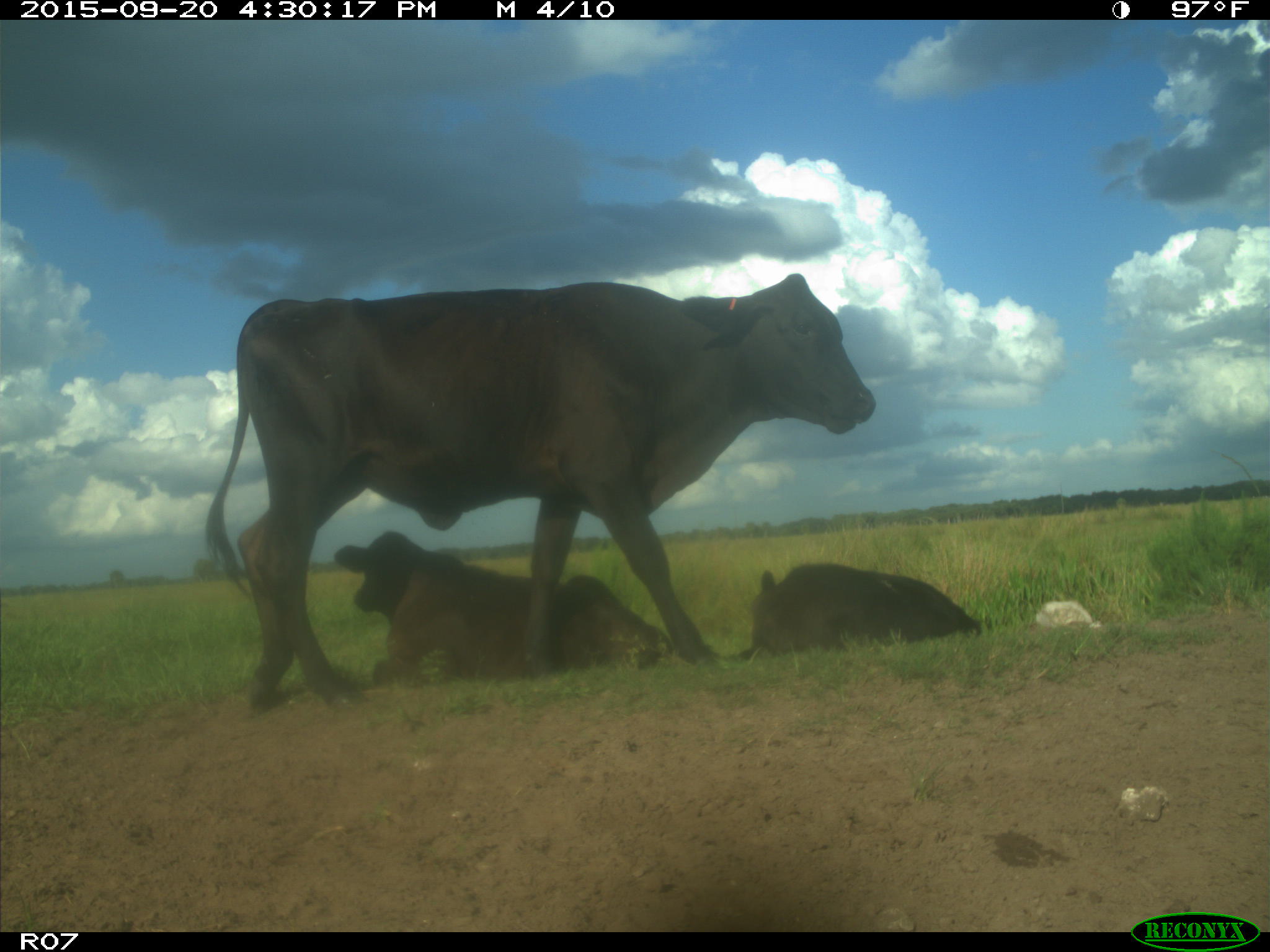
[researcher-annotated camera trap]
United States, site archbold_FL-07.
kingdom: Animalia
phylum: Chordata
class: Mammalia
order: Artiodactyla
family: Bovidae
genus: Bos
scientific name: Bos taurus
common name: domestic cow